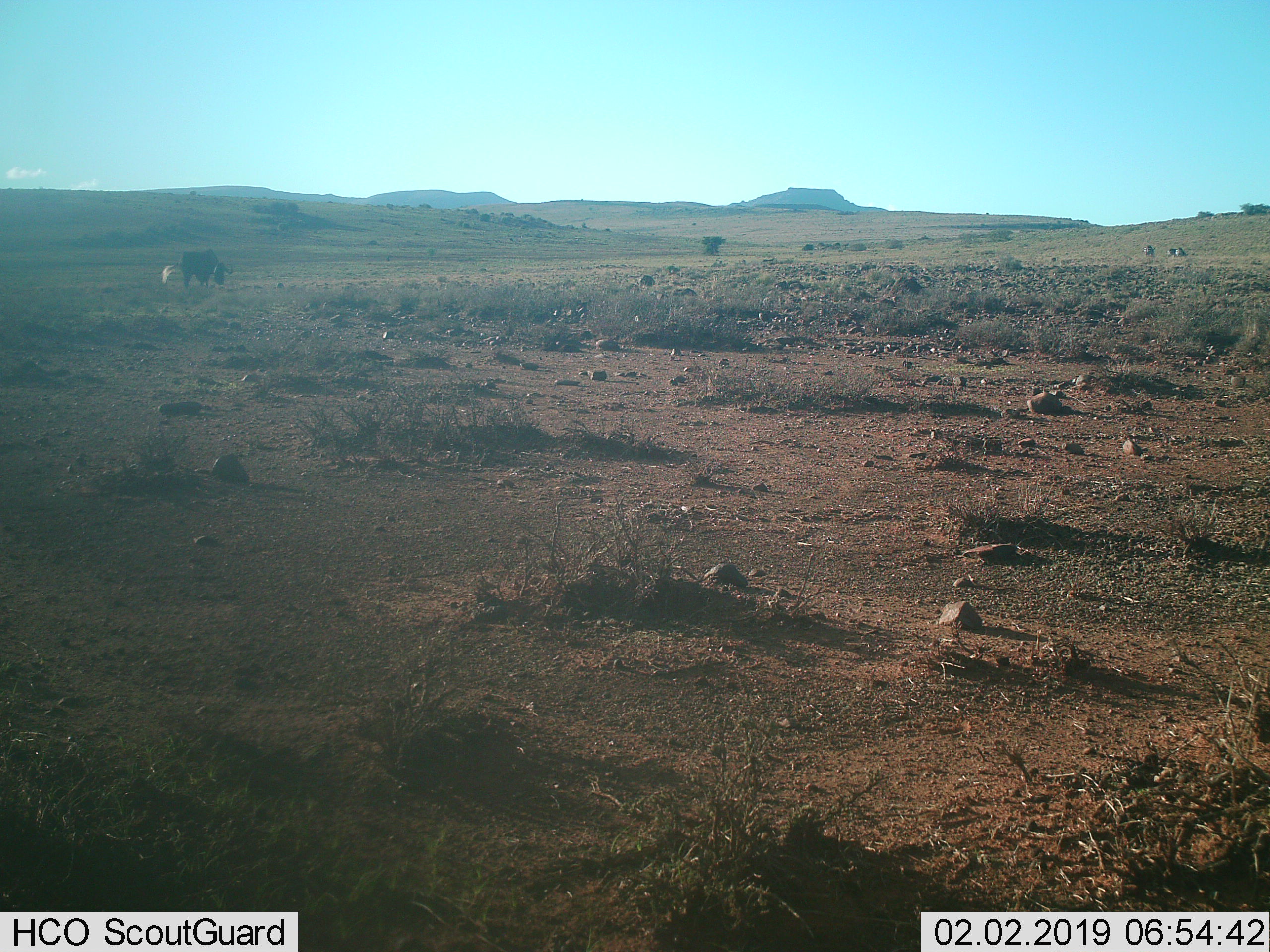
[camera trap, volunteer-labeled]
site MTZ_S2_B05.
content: unidentified animal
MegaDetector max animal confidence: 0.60